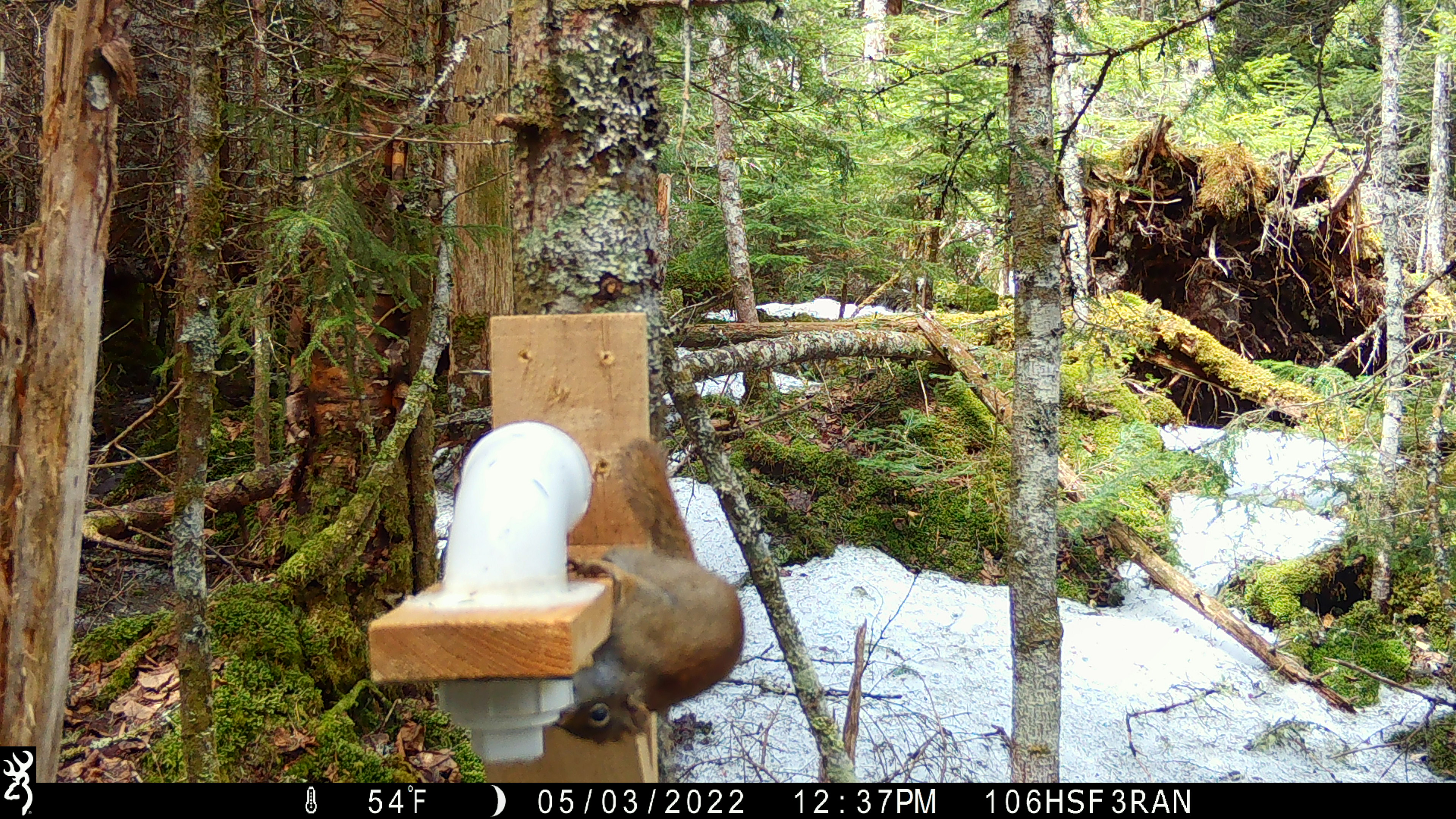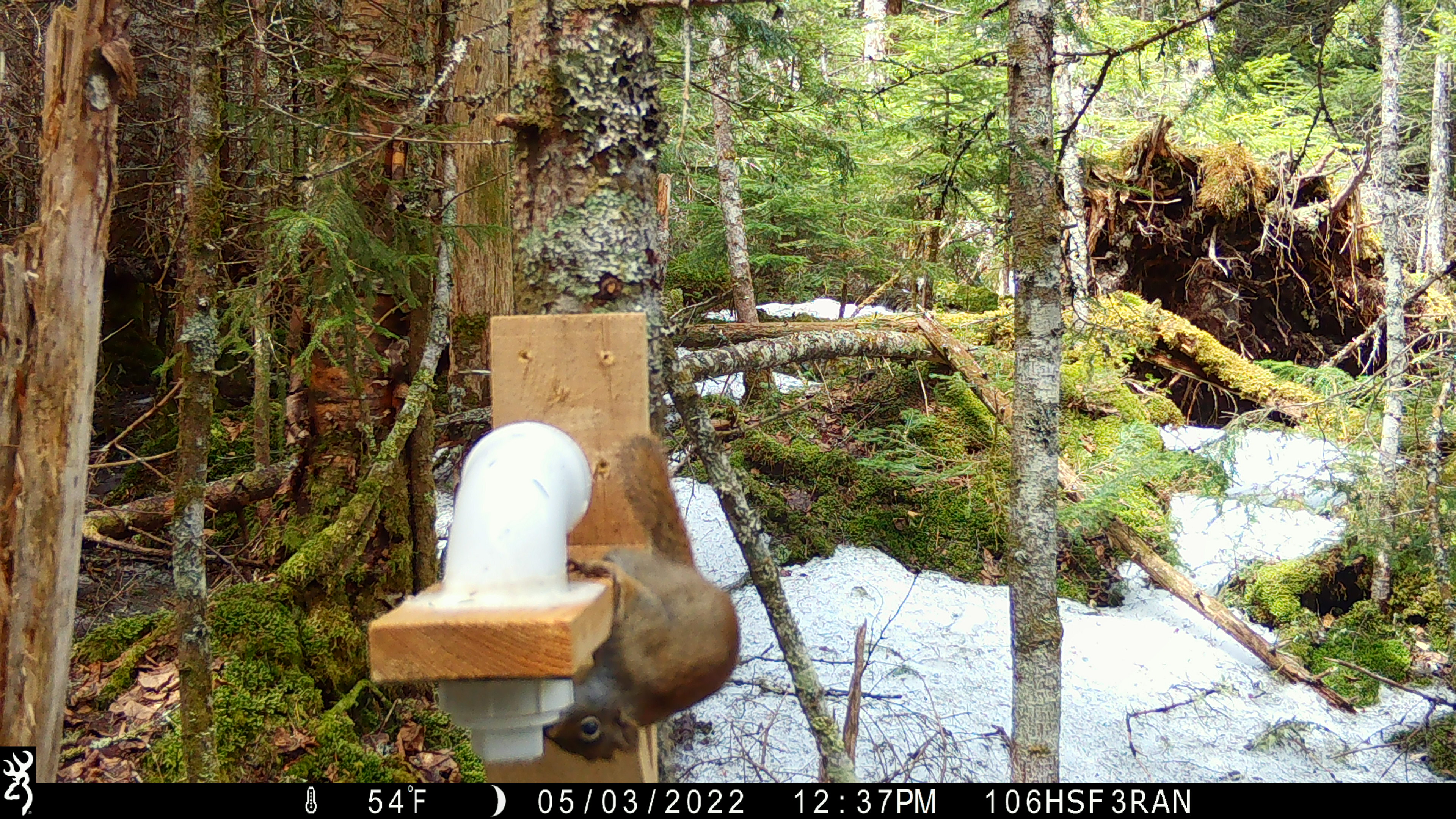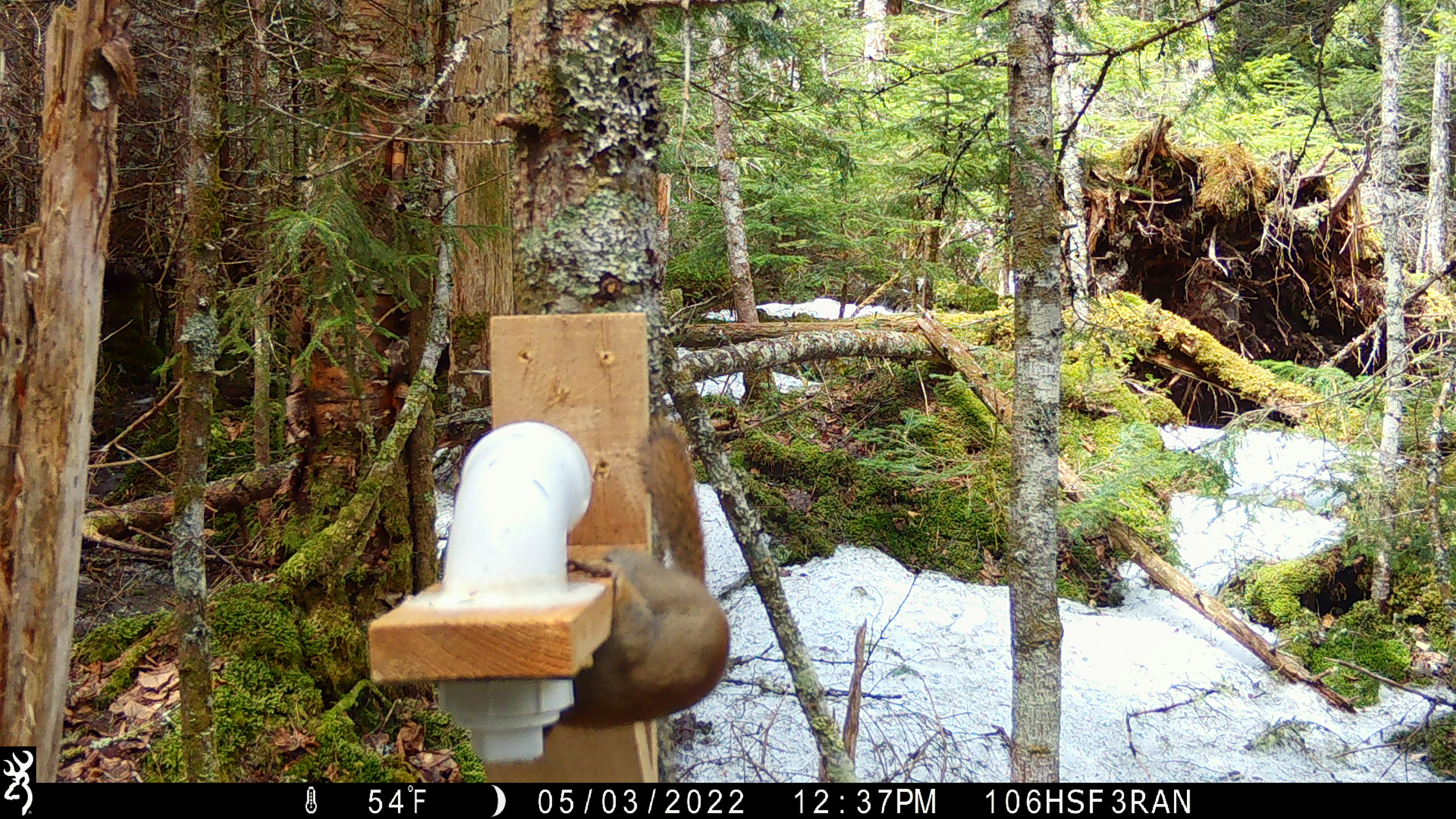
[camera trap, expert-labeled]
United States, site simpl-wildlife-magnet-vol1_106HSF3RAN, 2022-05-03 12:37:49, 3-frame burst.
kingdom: Animalia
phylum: Chordata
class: Mammalia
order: Rodentia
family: Sciuridae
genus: Tamiasciurus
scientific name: Tamiasciurus hudsonicus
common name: red squirrel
Red squirrel (Tamiasciurus hudsonicus).